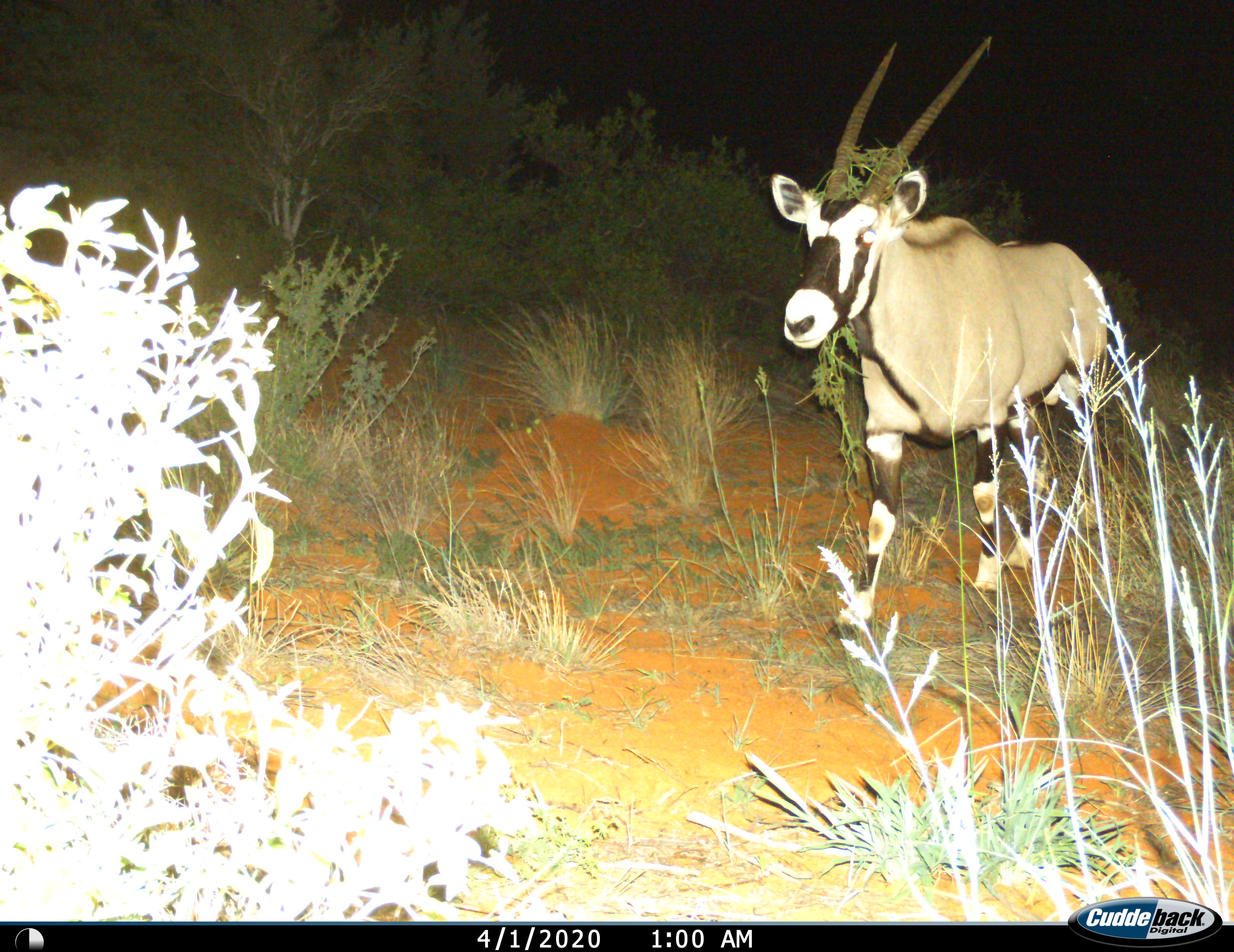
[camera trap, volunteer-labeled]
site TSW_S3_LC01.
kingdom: Animalia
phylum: Chordata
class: Mammalia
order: Artiodactyla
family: Bovidae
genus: Oryx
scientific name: Oryx gazella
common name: gemsbok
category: oryx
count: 1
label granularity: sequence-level